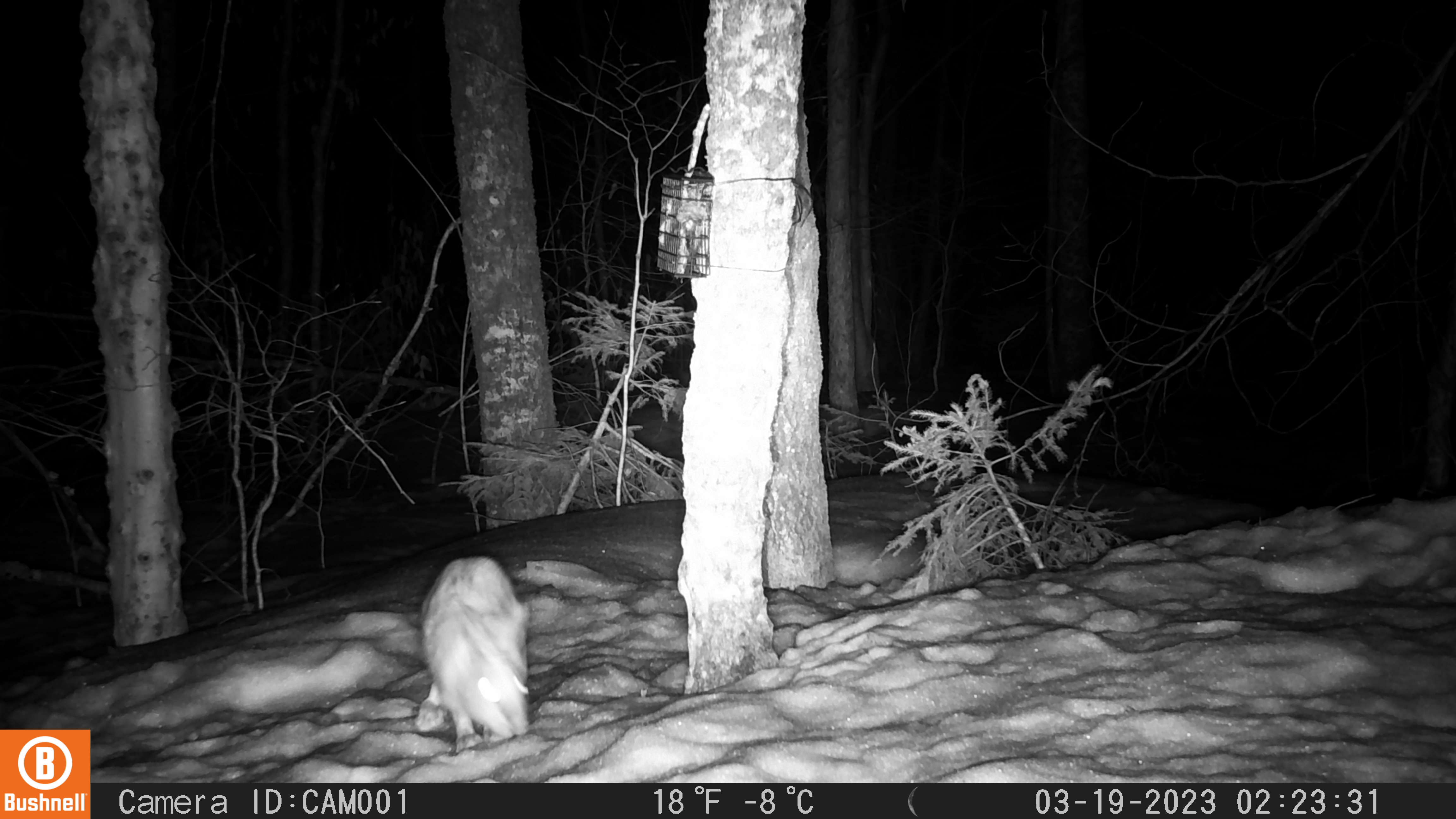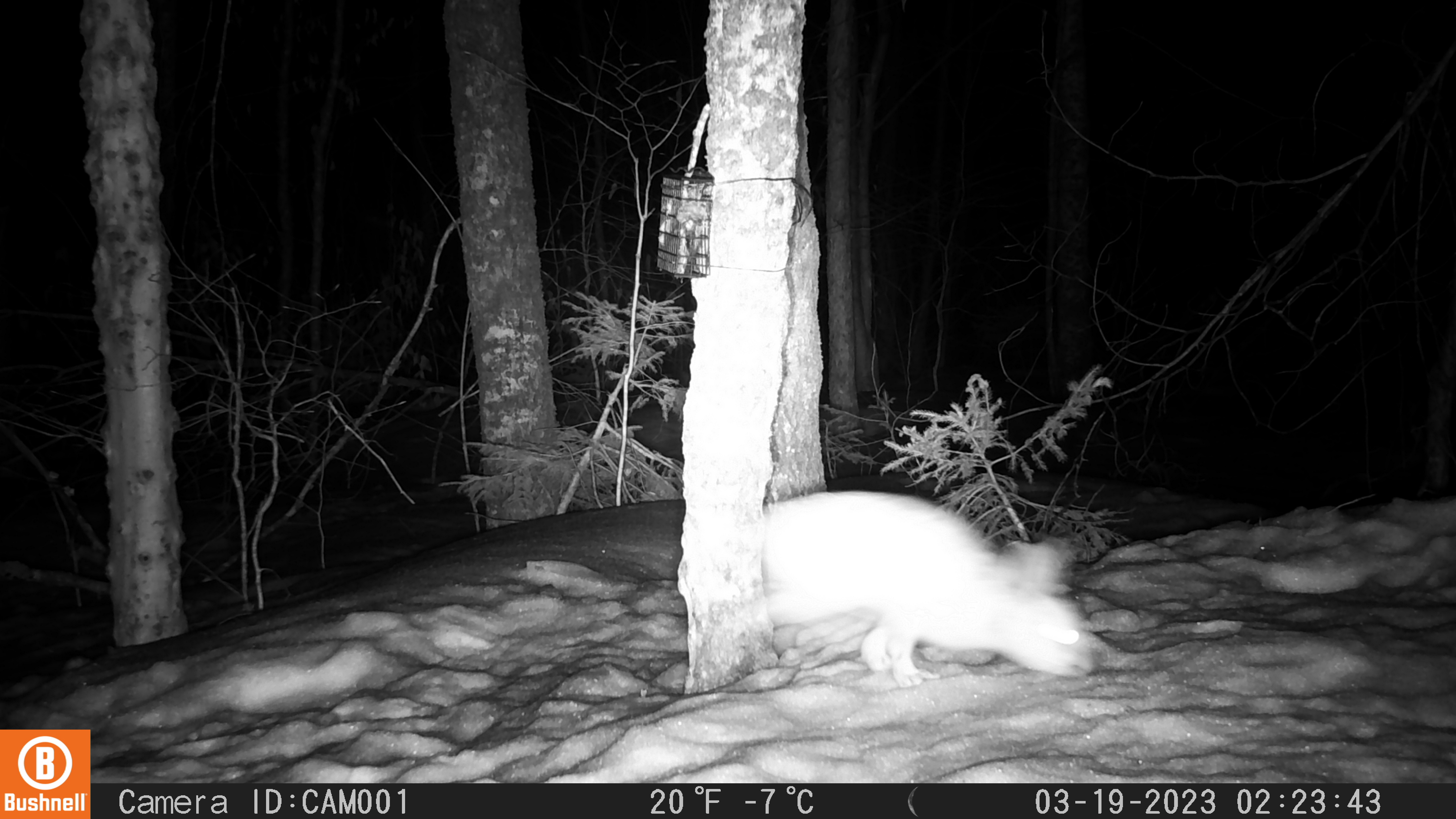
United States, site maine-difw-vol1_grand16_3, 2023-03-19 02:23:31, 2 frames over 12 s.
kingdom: Animalia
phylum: Chordata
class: Mammalia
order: Lagomorpha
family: Leporidae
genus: Lepus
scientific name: Lepus americanus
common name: snowshoe hare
Snowshoe hare (Lepus americanus).